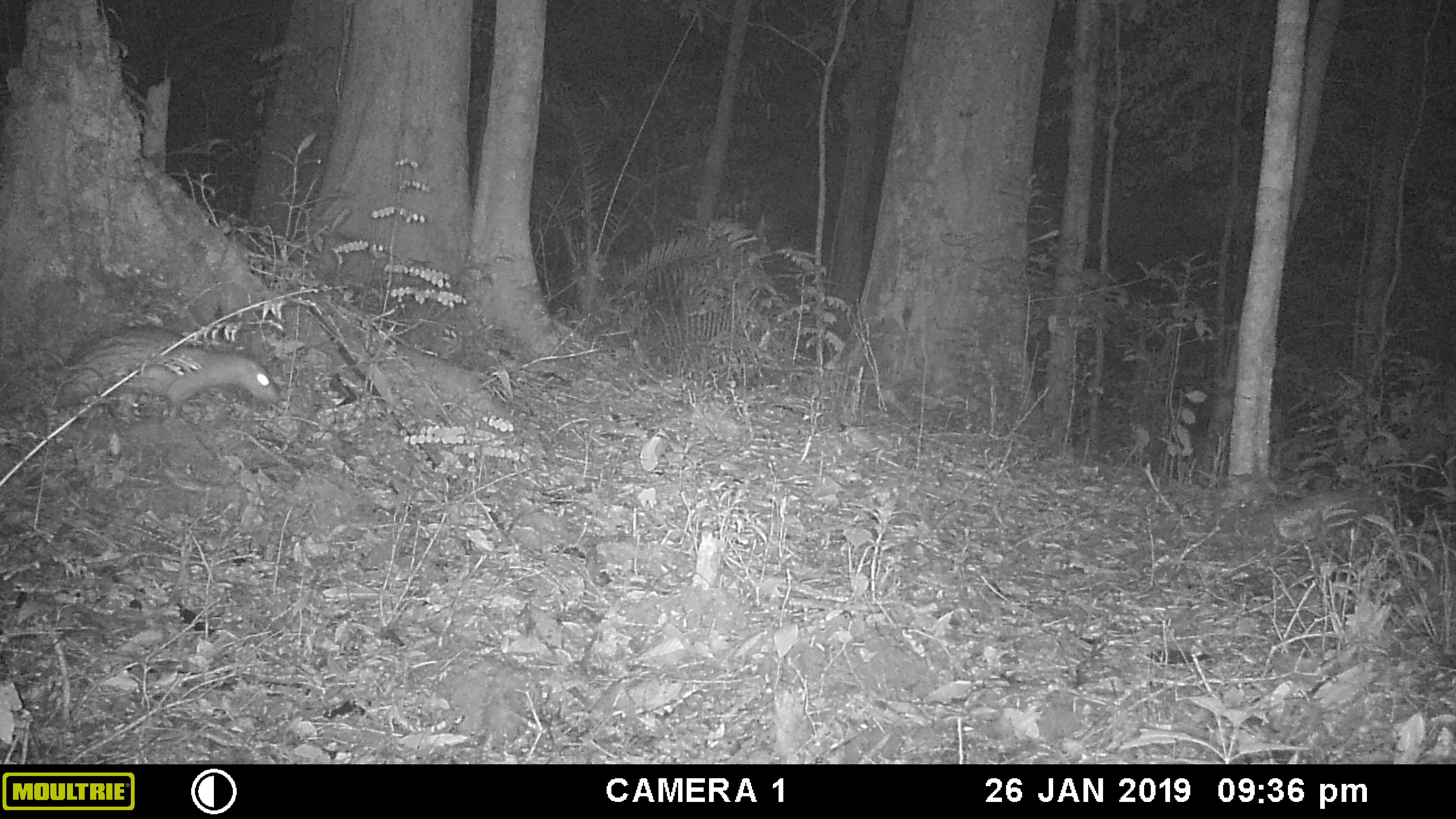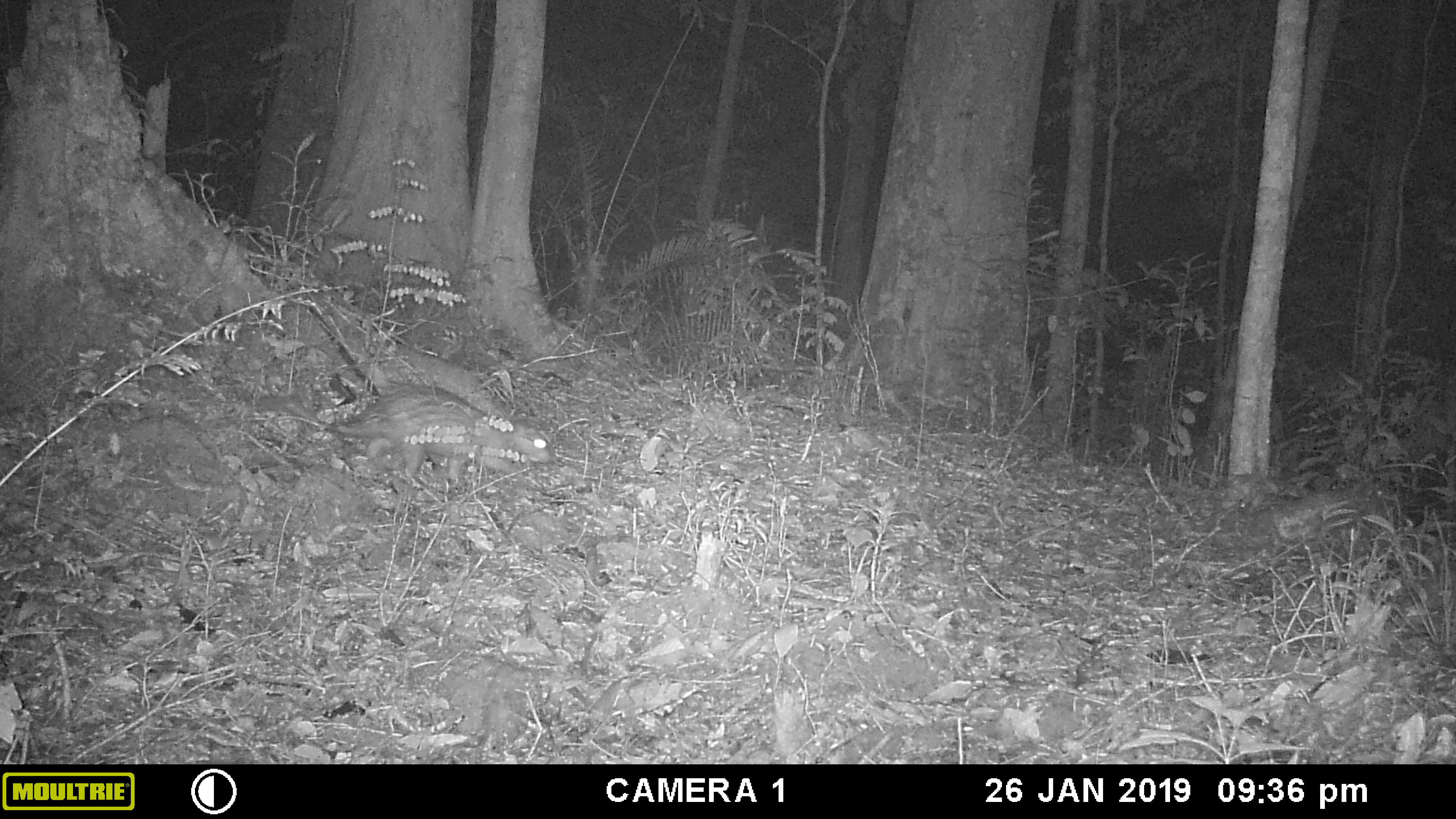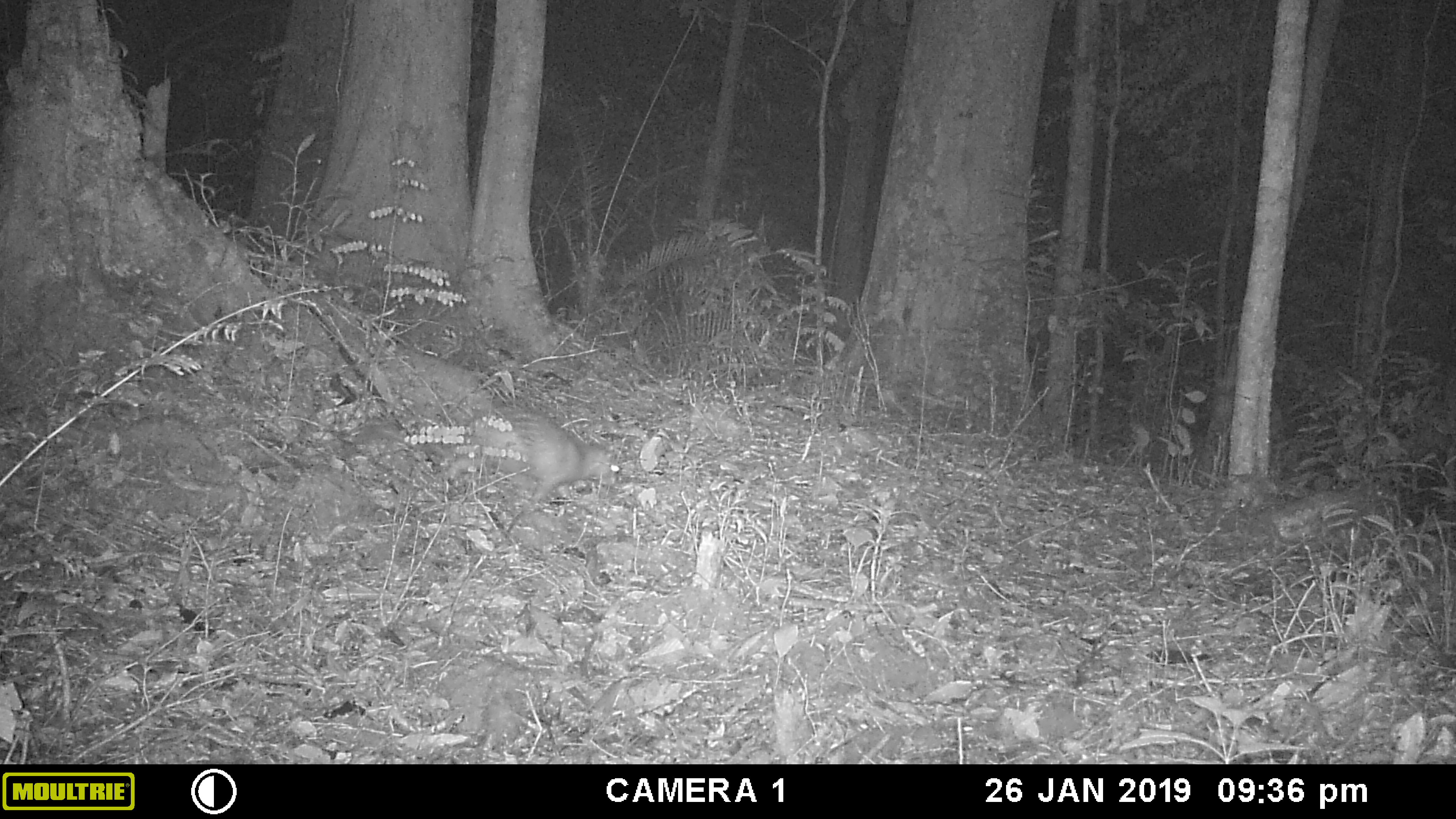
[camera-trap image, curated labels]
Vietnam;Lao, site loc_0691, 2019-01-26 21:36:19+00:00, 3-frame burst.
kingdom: Animalia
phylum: Chordata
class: Mammalia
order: Rodentia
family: Hystricidae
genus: Atherurus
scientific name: Atherurus macrourus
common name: asiatic brush-tailed porcupine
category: asiatic brush tailed porcupine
Asiatic brush tailed porcupine (asiatic brush-tailed porcupine) (Atherurus macrourus). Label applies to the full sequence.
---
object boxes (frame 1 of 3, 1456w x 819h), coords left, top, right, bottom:
asiatic brush tailed porcupine: 44, 323, 282, 425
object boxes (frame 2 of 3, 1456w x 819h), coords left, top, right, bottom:
asiatic brush tailed porcupine: 246, 381, 556, 483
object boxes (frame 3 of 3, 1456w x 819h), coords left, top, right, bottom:
asiatic brush tailed porcupine: 351, 409, 620, 545